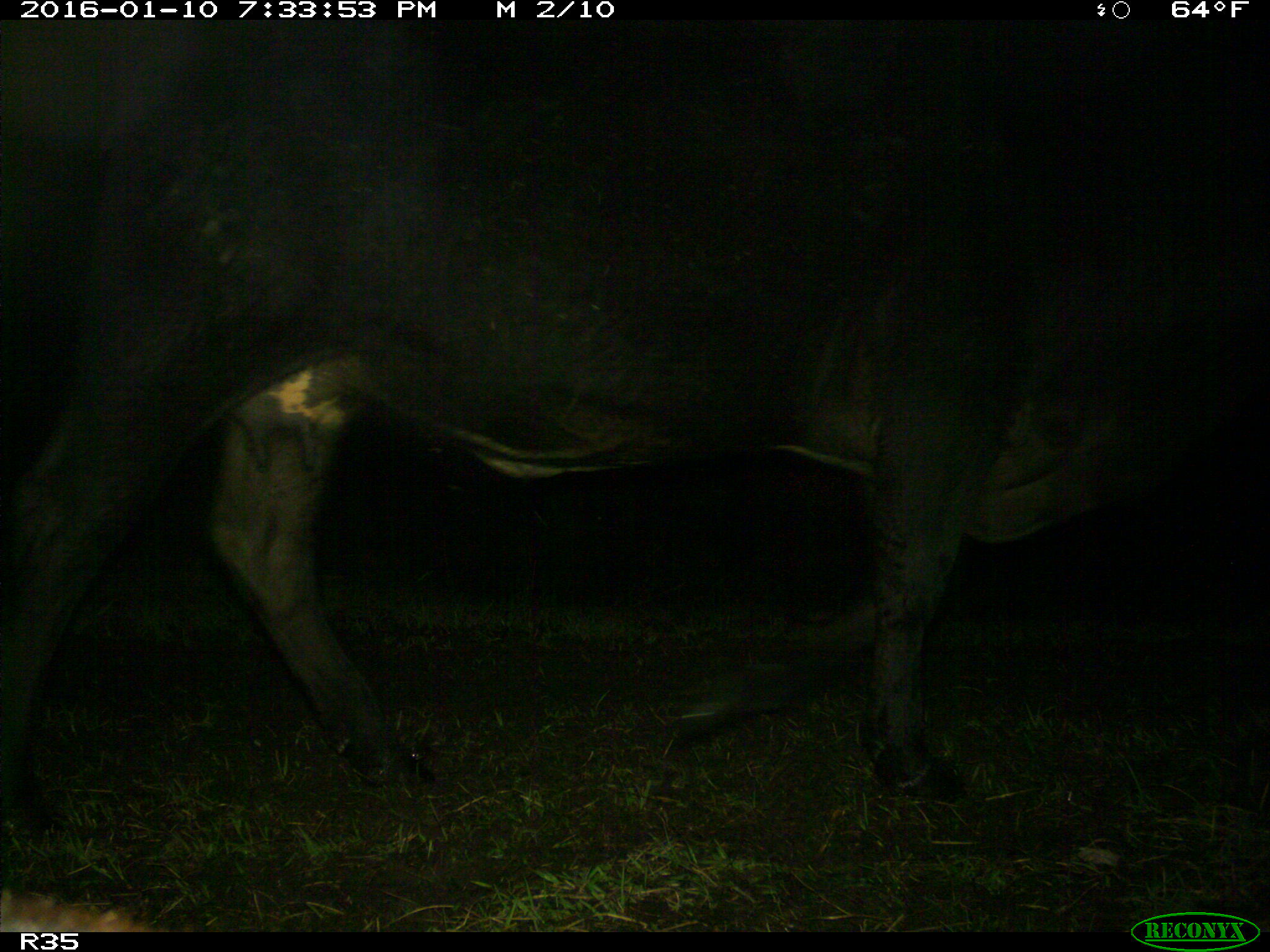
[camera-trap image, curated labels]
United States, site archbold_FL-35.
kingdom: Animalia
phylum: Chordata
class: Mammalia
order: Artiodactyla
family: Bovidae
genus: Bos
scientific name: Bos taurus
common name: domestic cow